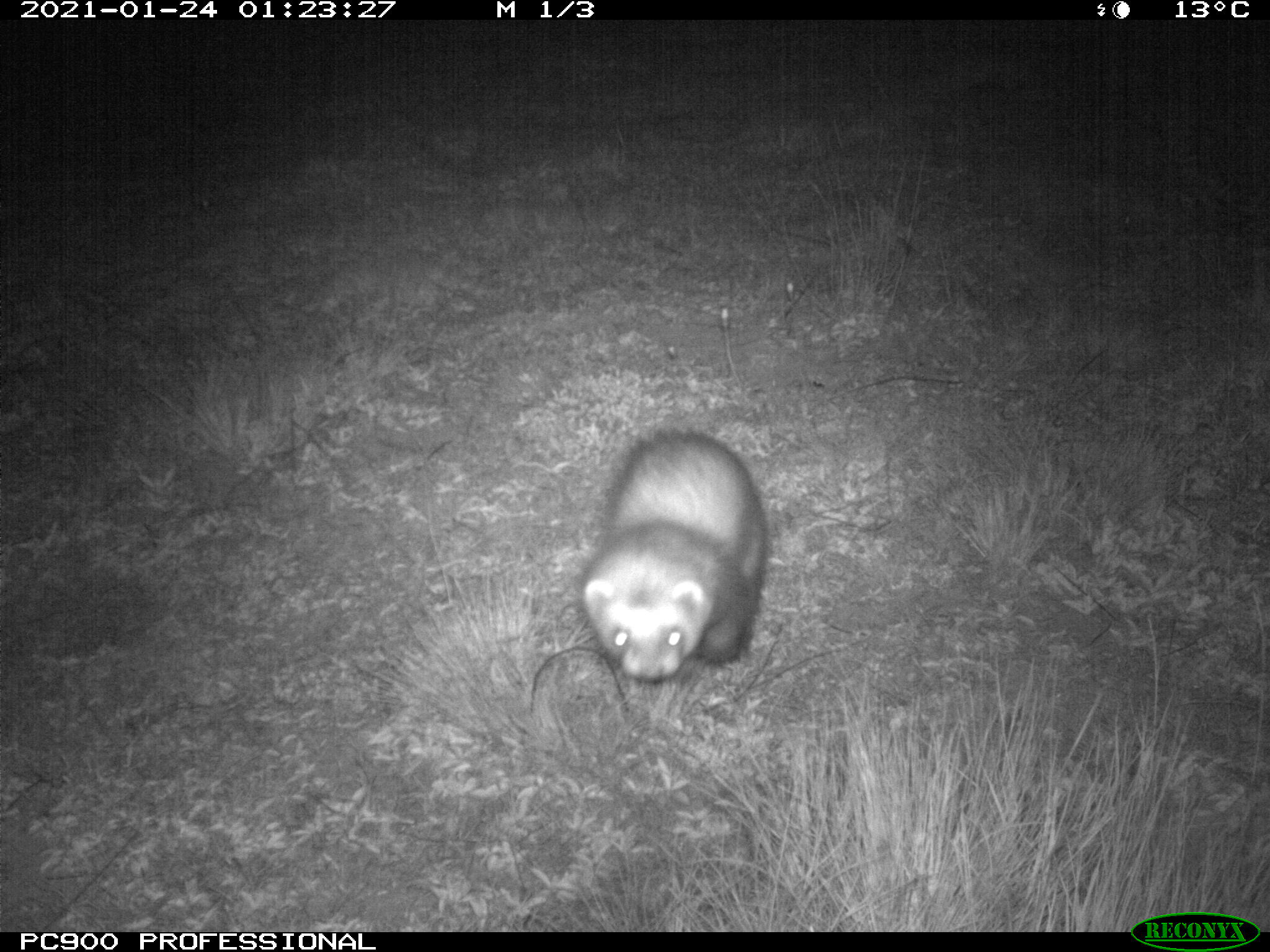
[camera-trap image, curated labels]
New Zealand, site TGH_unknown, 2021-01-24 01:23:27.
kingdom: Animalia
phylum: Chordata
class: Mammalia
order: Carnivora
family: Mustelidae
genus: Mustela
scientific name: Mustela furo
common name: ferret